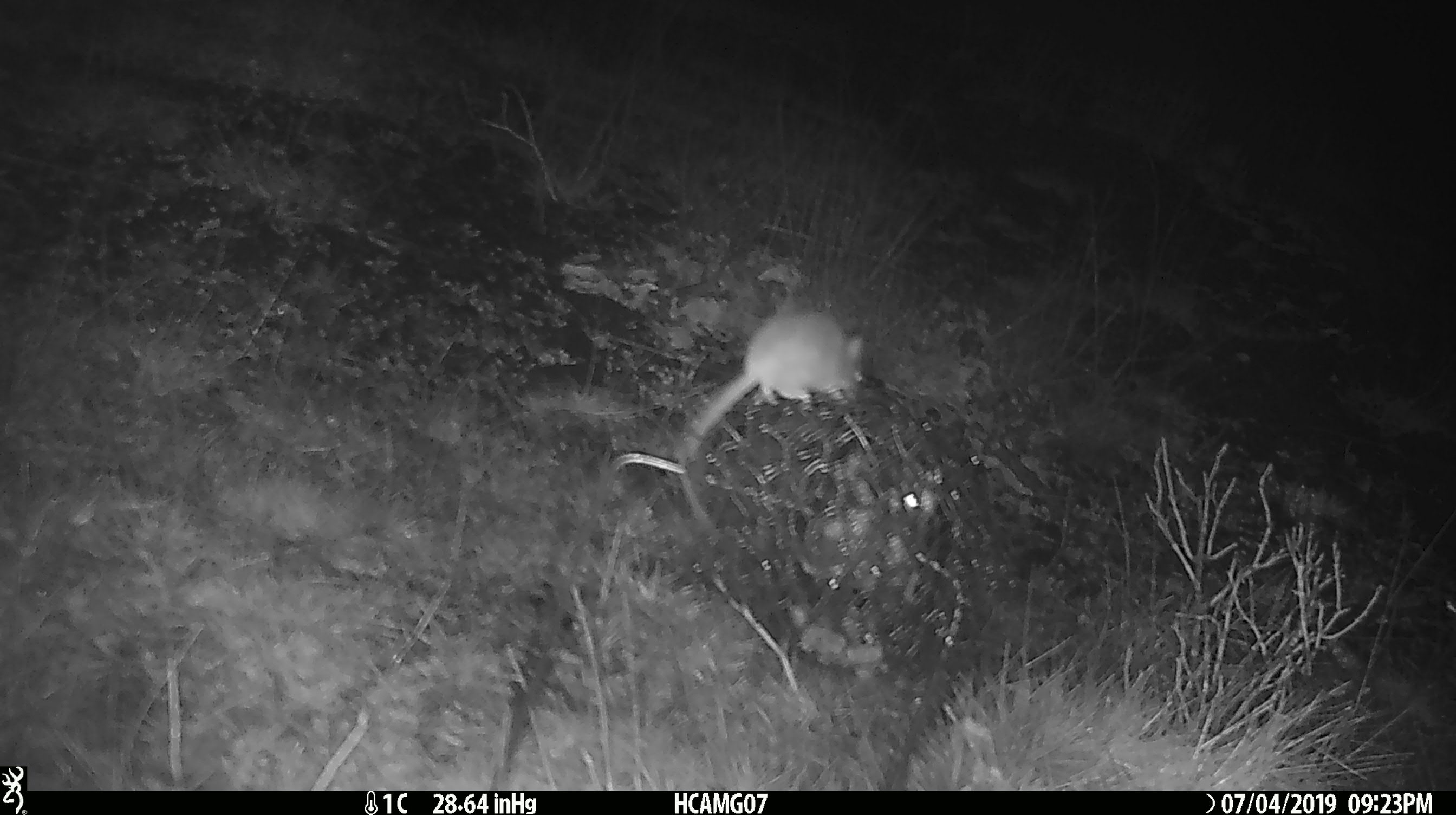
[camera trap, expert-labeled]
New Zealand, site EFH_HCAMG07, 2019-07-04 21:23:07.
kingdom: Animalia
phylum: Chordata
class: Mammalia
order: Rodentia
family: Muridae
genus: Mus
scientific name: Mus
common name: mouse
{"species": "mouse (Mus)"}